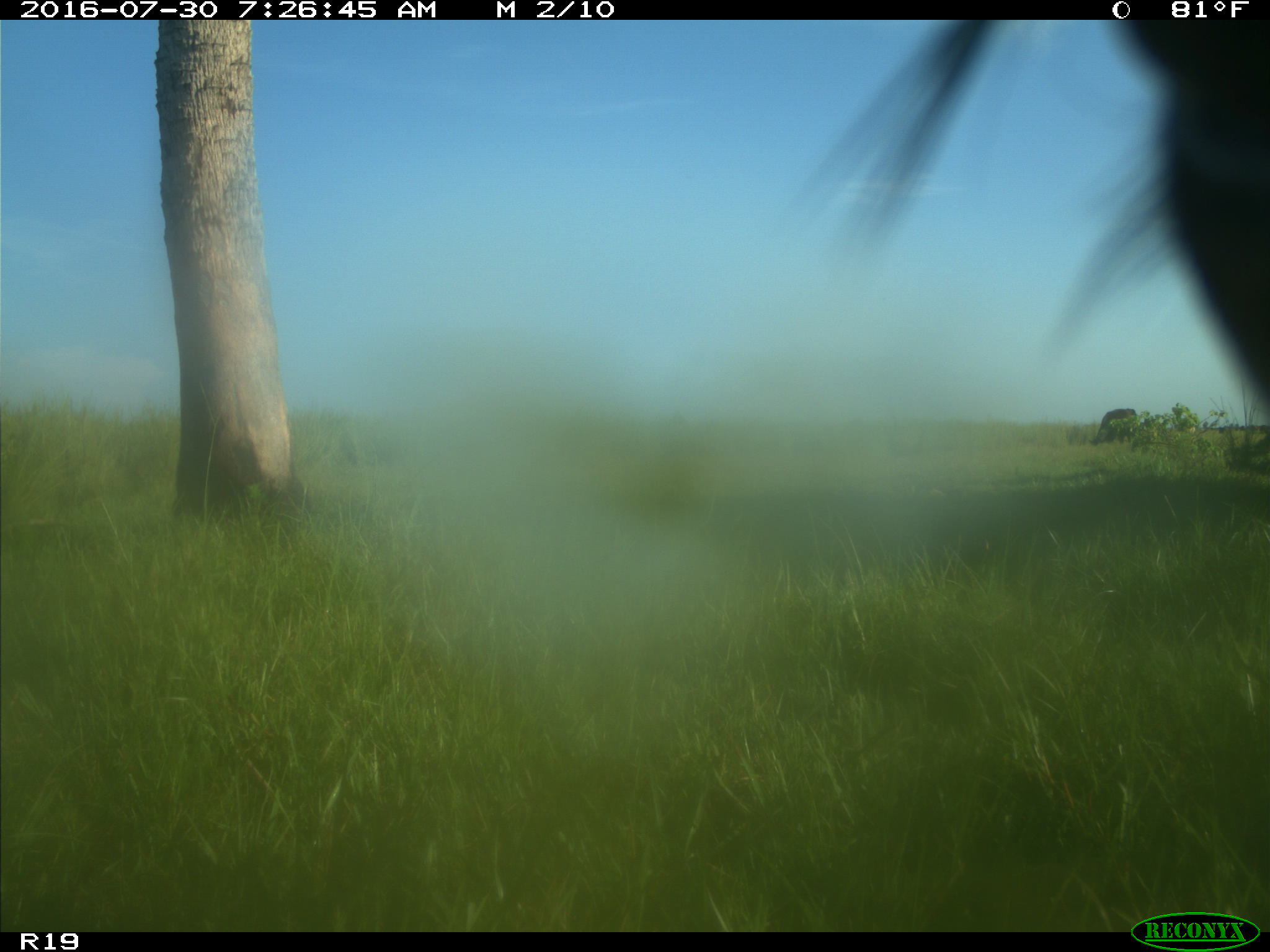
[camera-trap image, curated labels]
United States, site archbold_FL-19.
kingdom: Animalia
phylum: Chordata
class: Mammalia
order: Artiodactyla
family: Bovidae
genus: Bos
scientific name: Bos taurus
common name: domestic cow